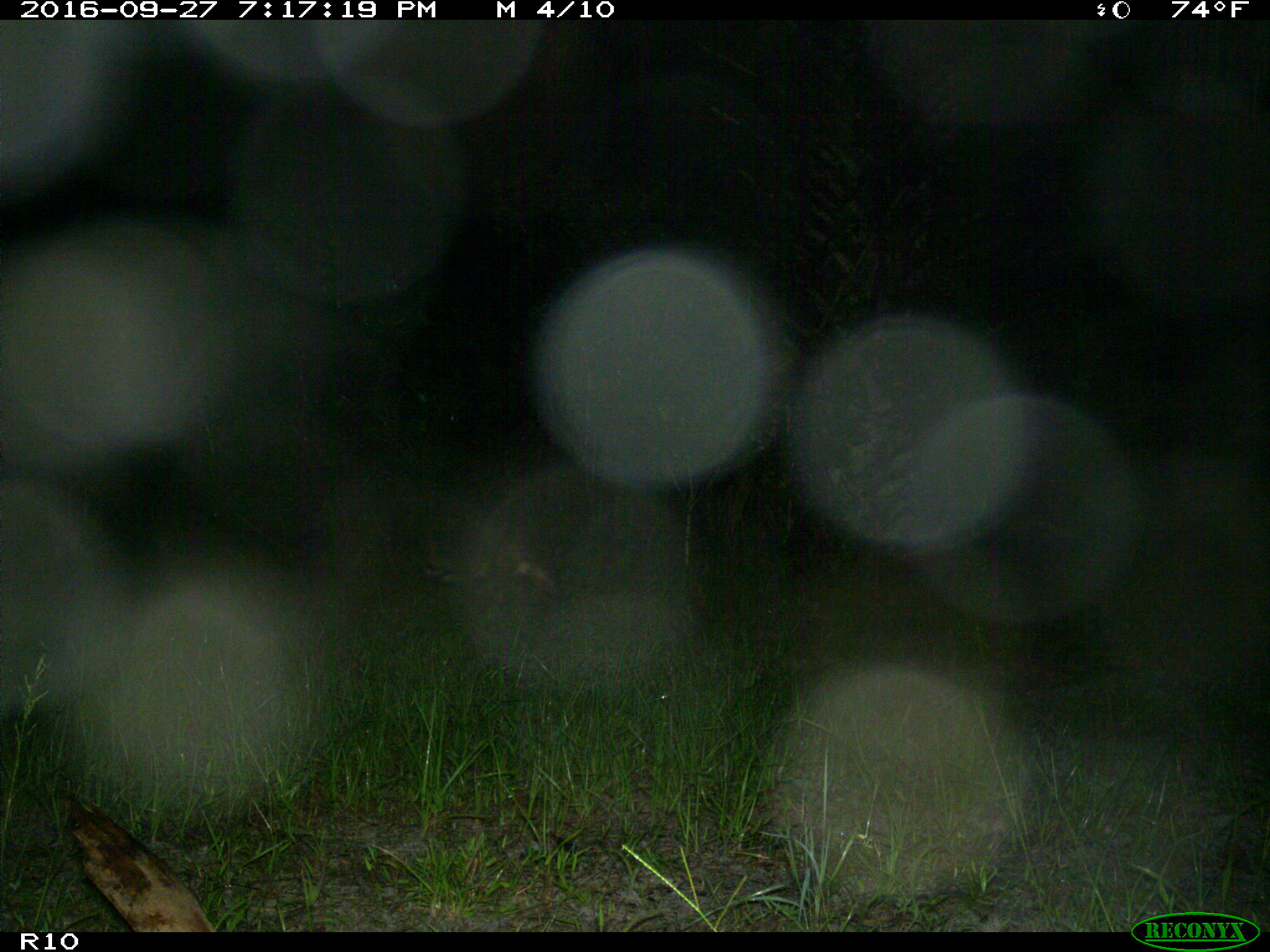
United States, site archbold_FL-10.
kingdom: Animalia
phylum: Chordata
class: Mammalia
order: Carnivora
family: Procyonidae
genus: Procyon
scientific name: Procyon lotor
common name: common raccoon